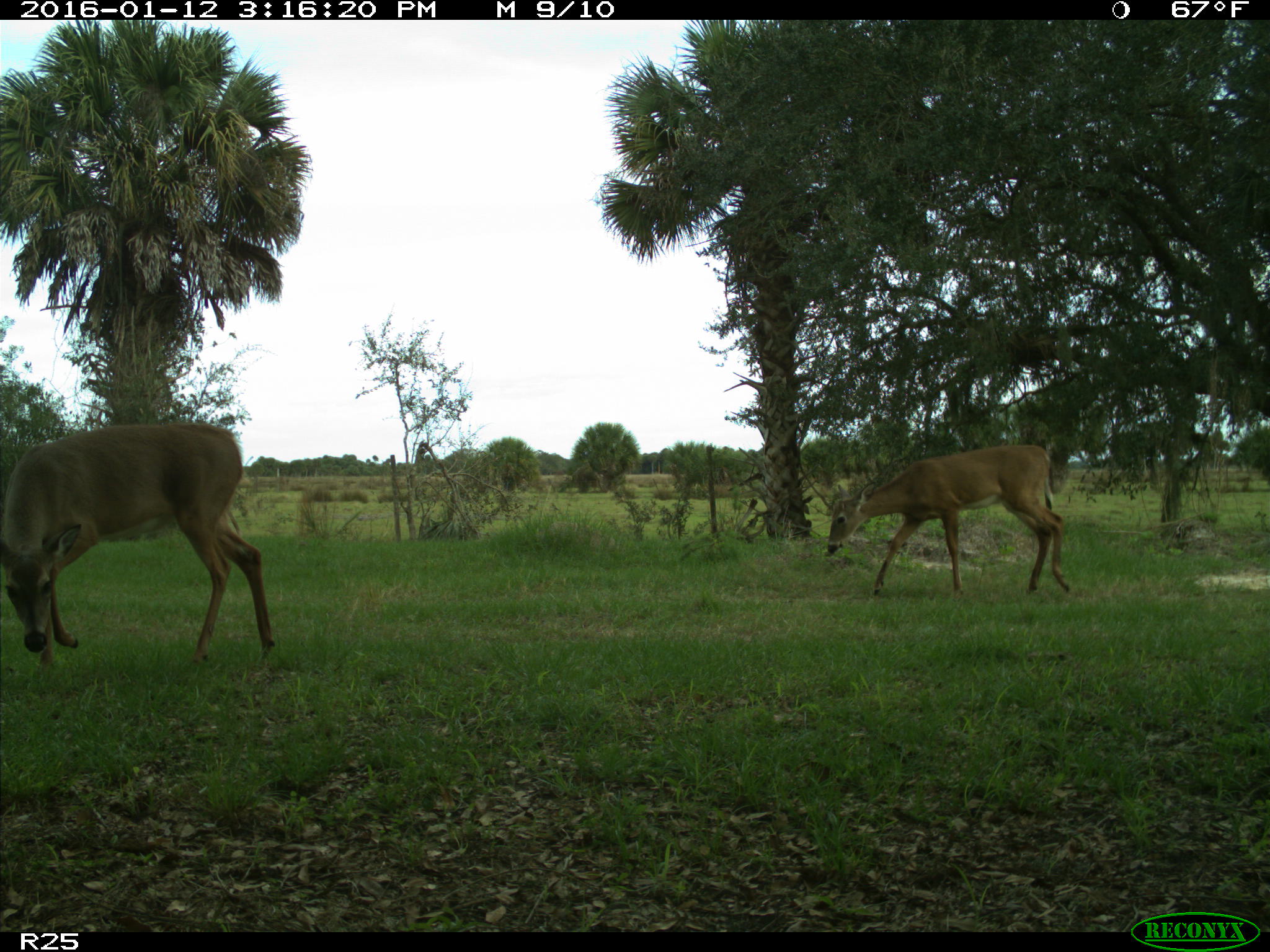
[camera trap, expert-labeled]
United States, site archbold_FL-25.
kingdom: Animalia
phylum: Chordata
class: Mammalia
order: Artiodactyla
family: Cervidae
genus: Odocoileus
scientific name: Odocoileus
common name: deer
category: unidentified deer